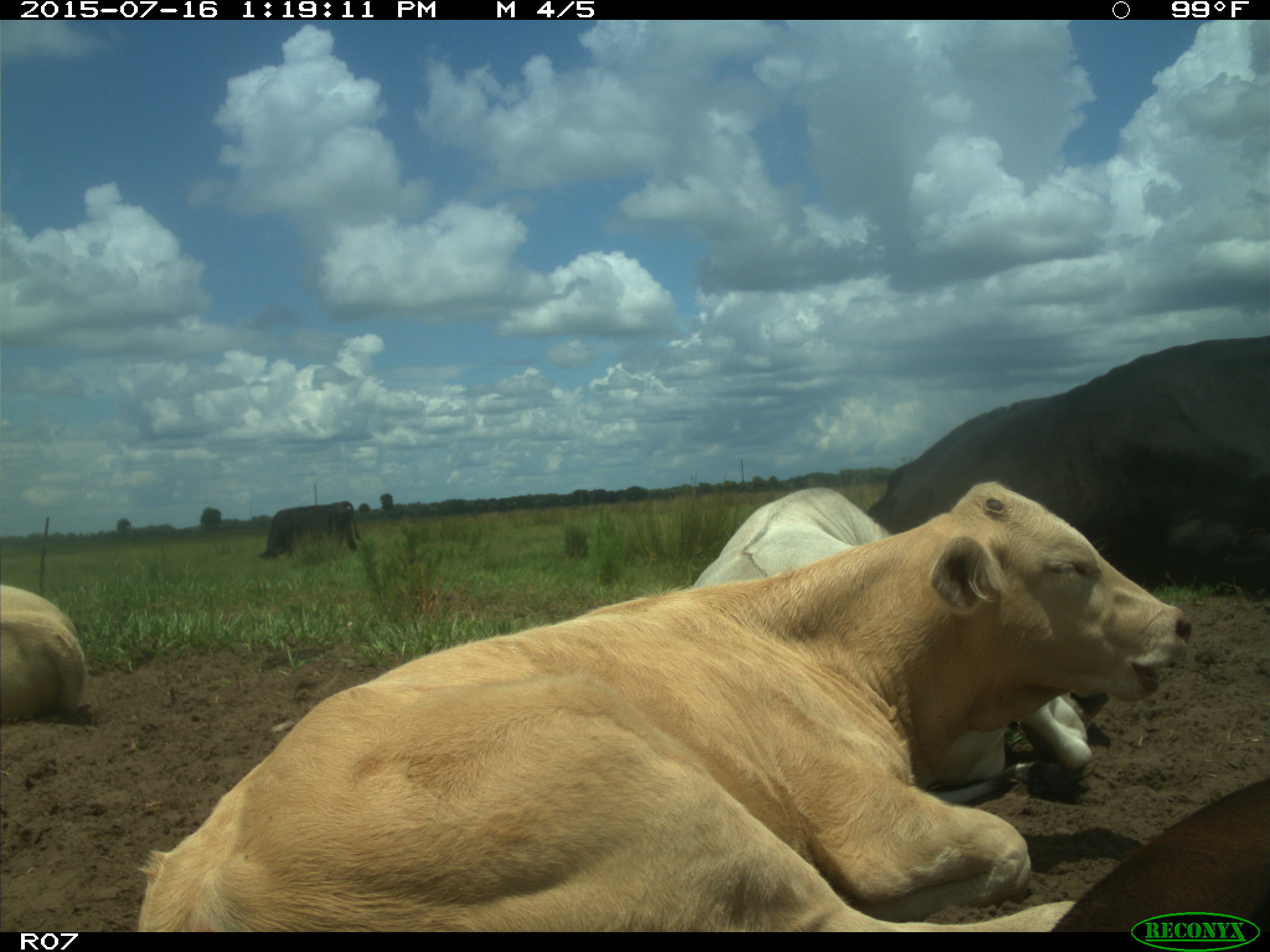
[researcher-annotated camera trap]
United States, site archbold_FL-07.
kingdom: Animalia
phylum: Chordata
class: Mammalia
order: Artiodactyla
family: Bovidae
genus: Bos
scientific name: Bos taurus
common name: domestic cow